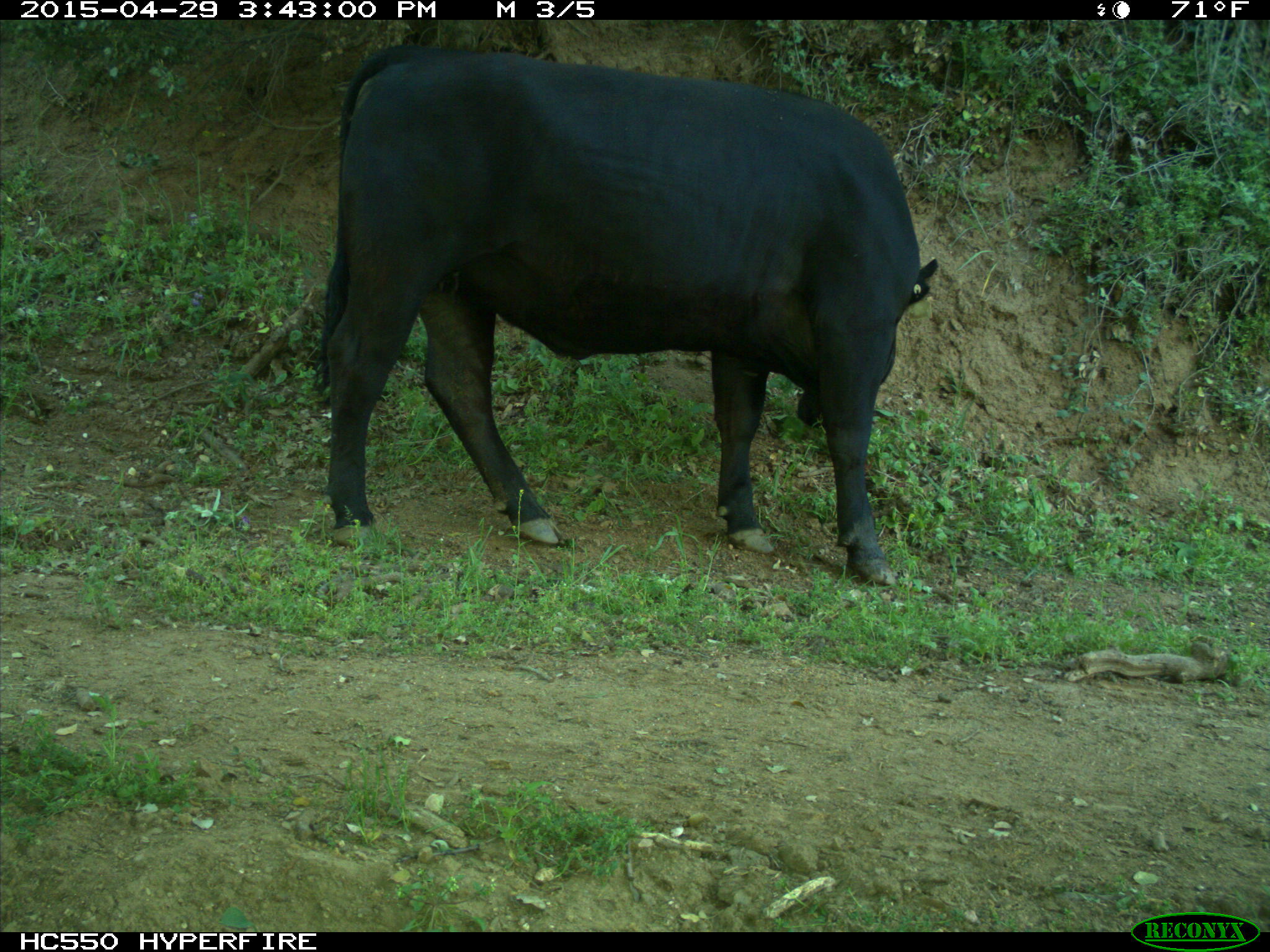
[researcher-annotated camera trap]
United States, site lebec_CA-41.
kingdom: Animalia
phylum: Chordata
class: Mammalia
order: Artiodactyla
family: Bovidae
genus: Bos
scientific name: Bos taurus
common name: domestic cow